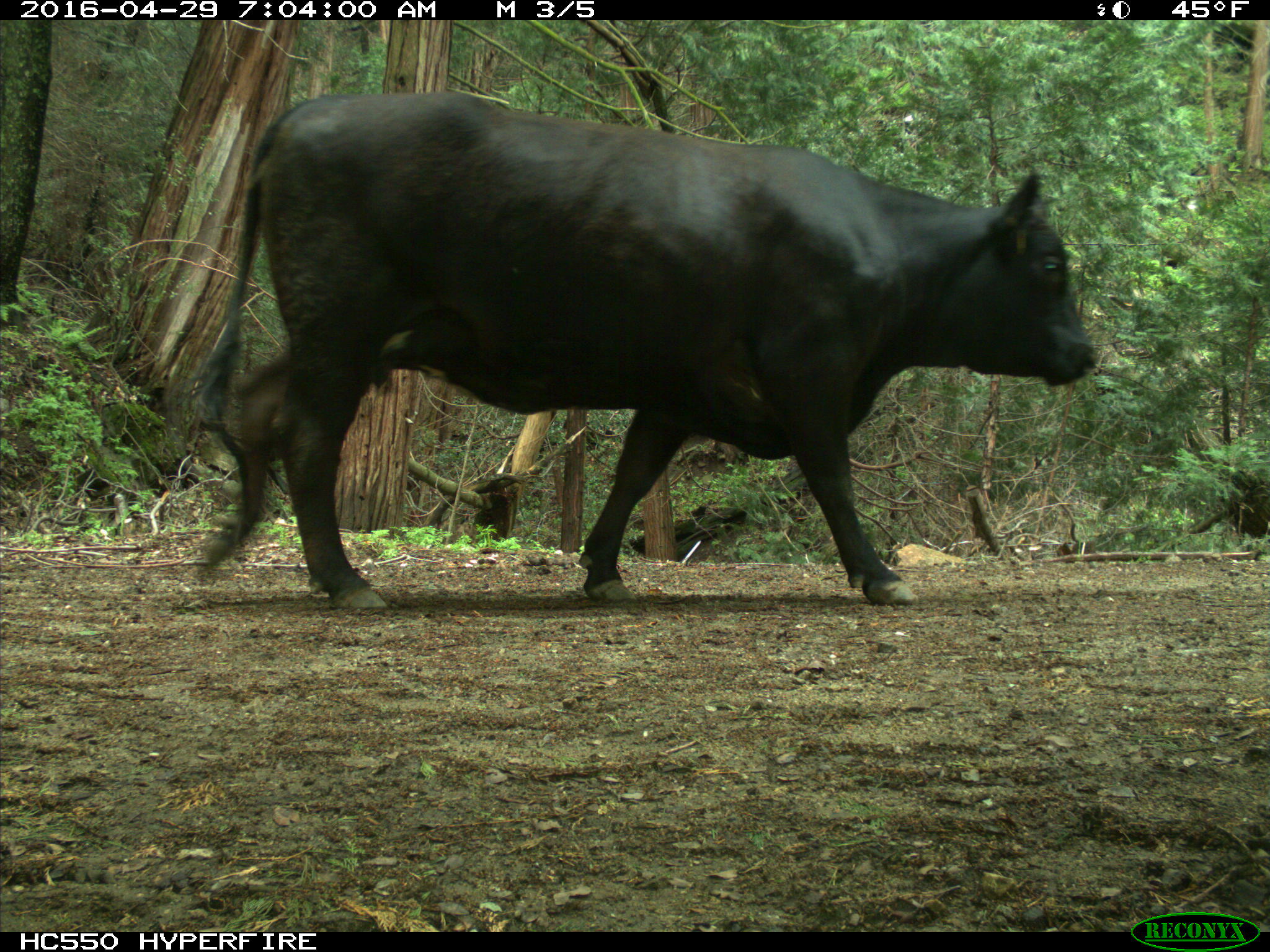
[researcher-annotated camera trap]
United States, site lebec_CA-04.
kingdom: Animalia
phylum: Chordata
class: Mammalia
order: Artiodactyla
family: Bovidae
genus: Bos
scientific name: Bos taurus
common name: domestic cow